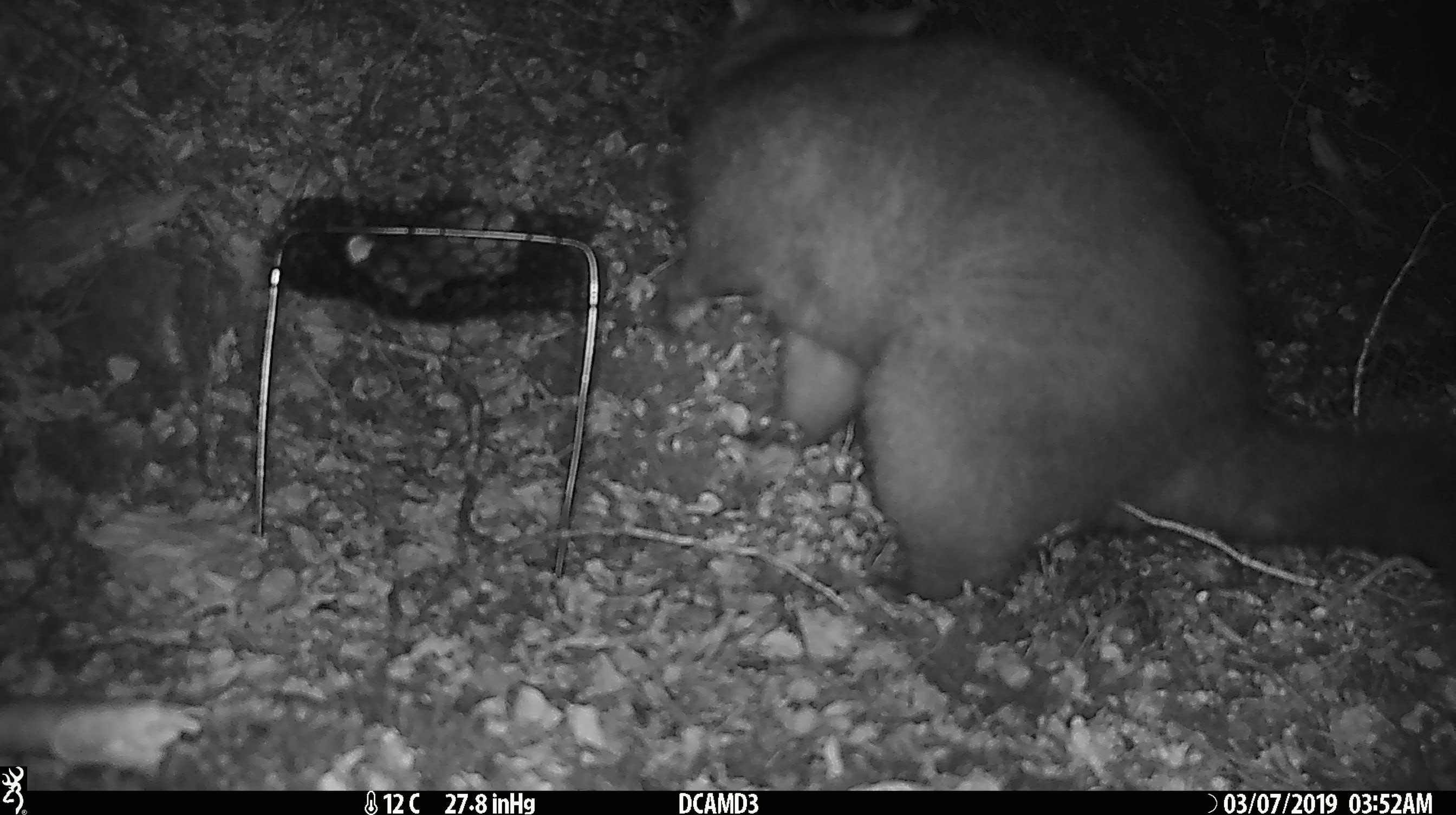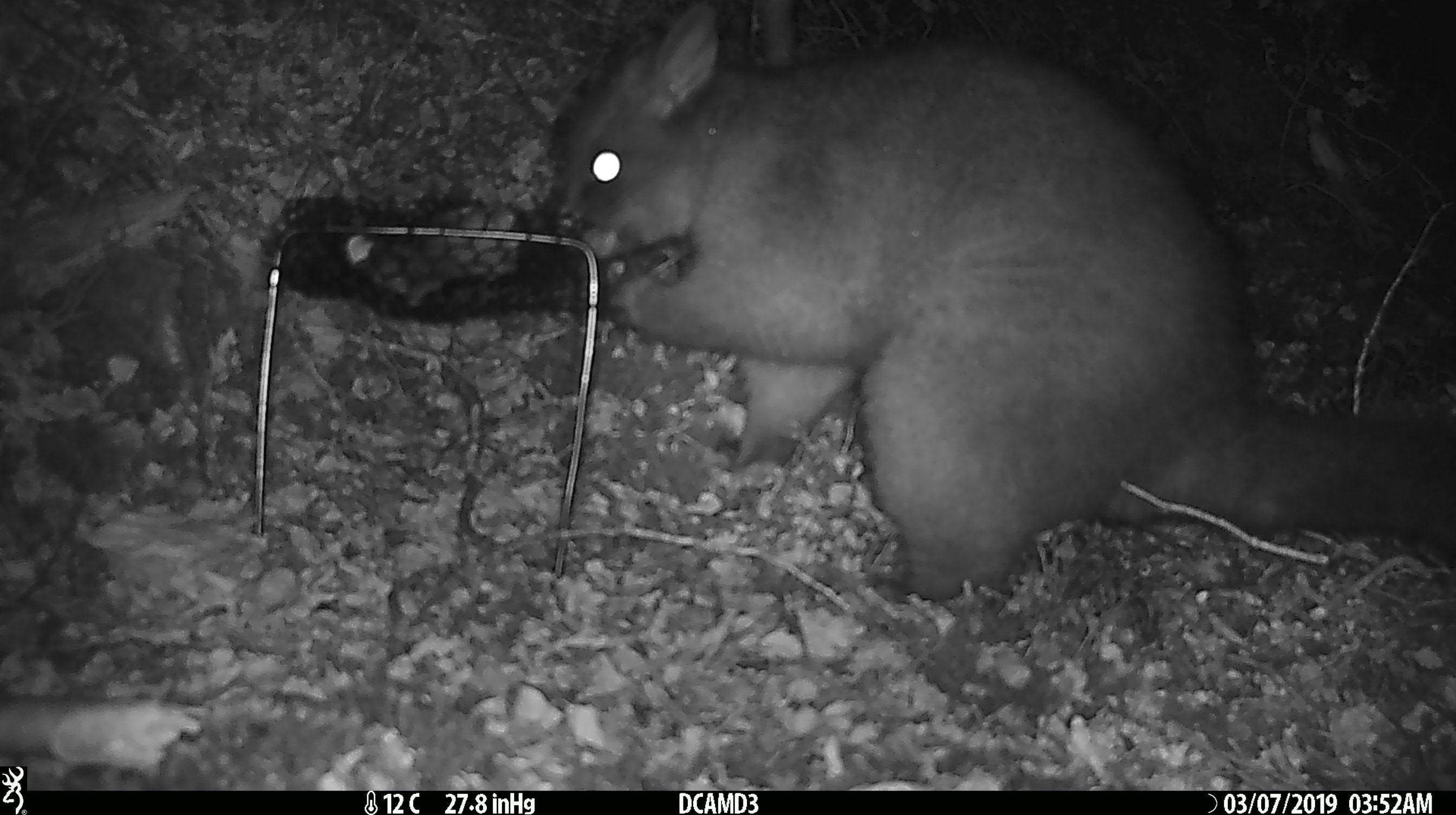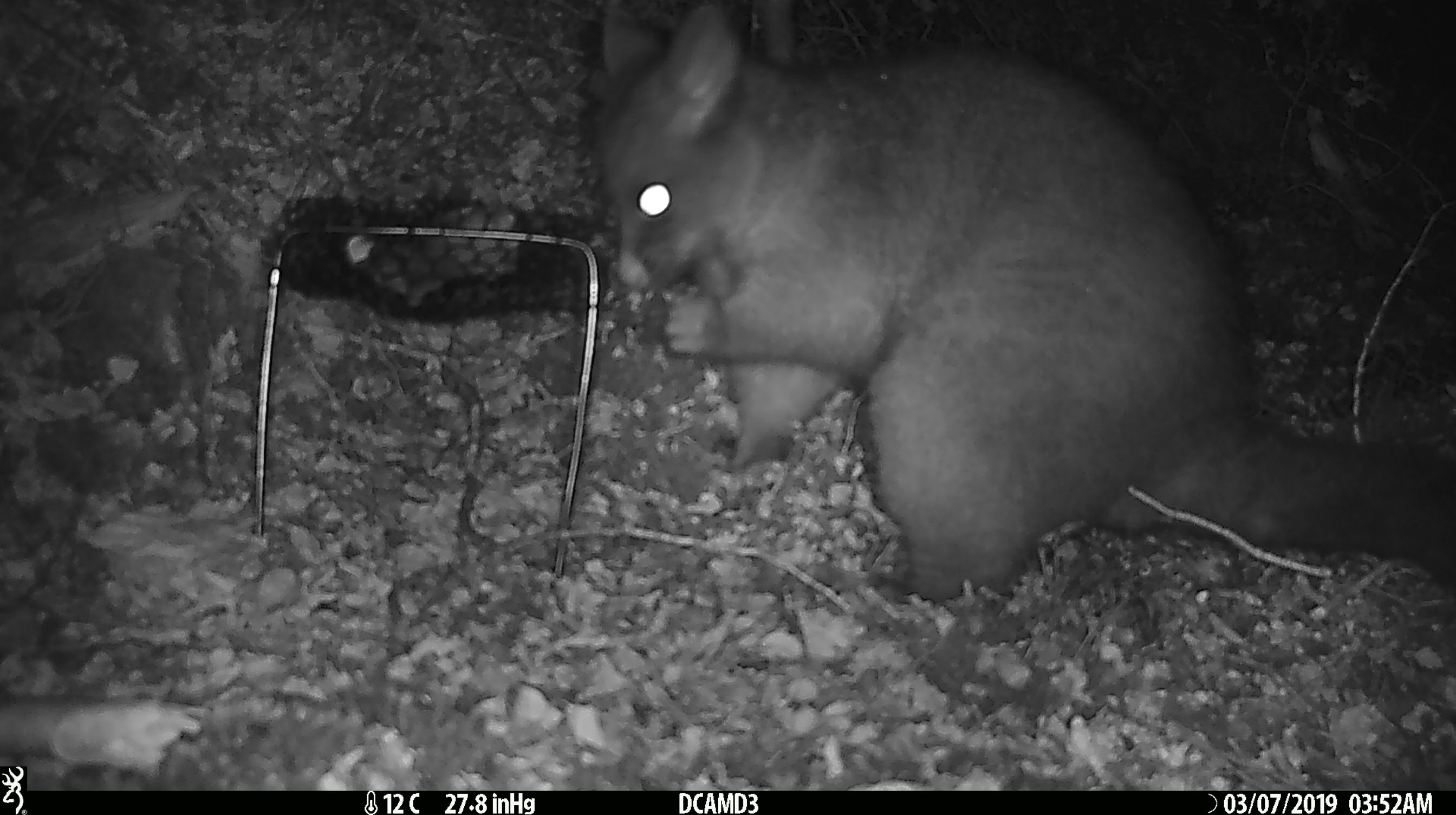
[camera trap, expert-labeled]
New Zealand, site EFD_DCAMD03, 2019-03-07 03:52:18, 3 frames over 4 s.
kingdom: Animalia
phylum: Chordata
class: Mammalia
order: Diprotodontia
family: Phalangeridae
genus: Trichosurus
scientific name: Trichosurus vulpecula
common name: common brushtail possum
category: possum